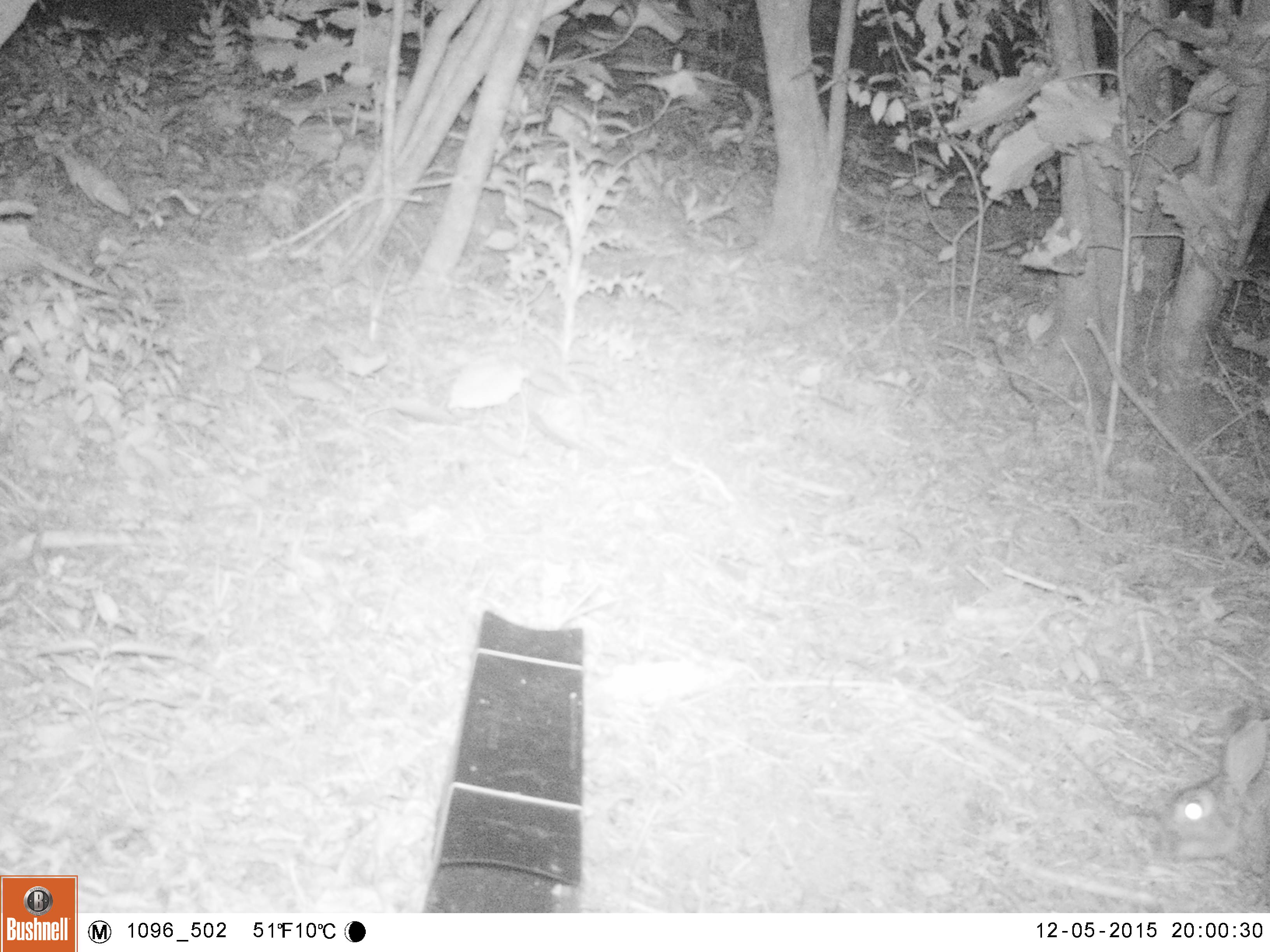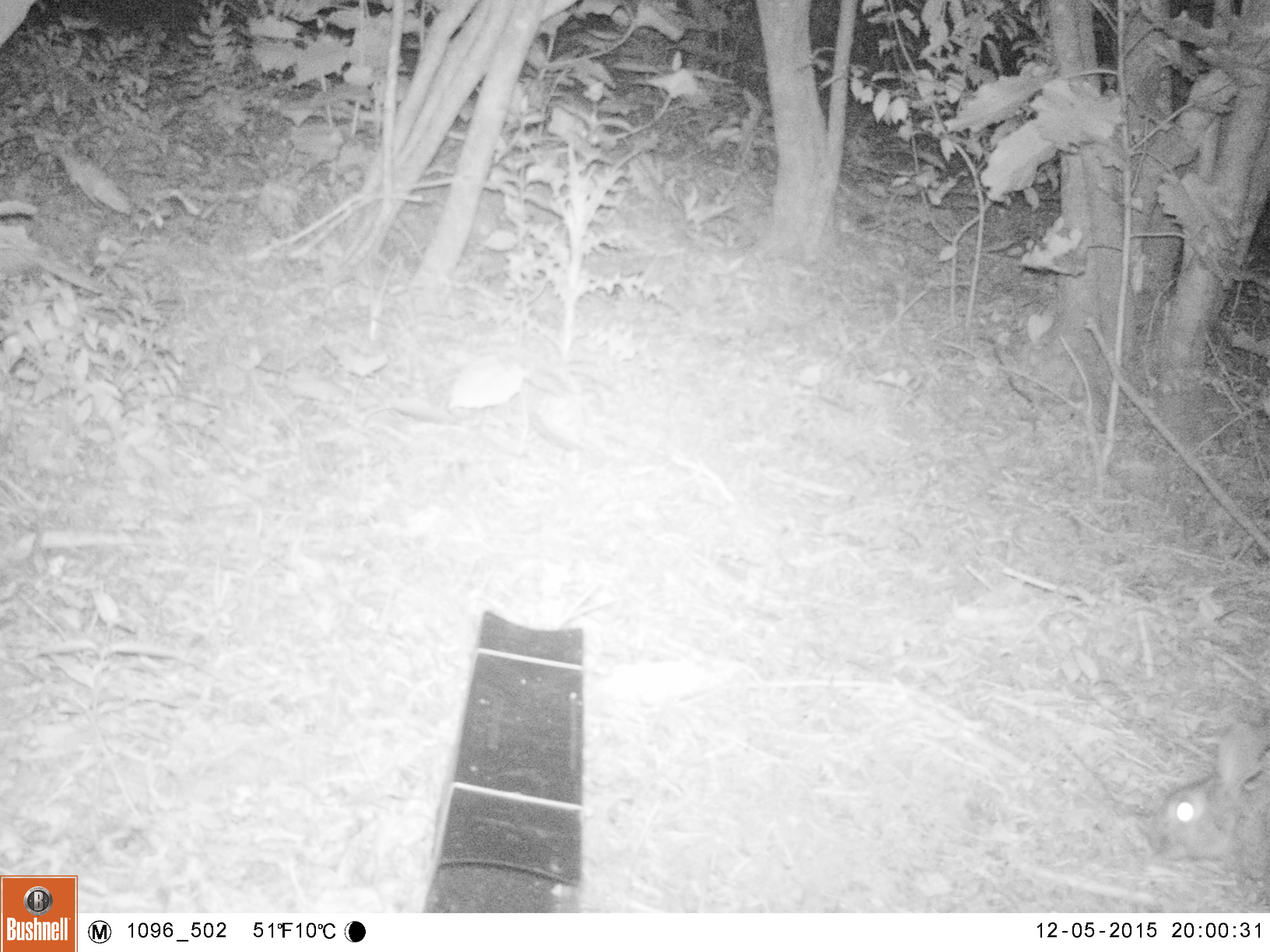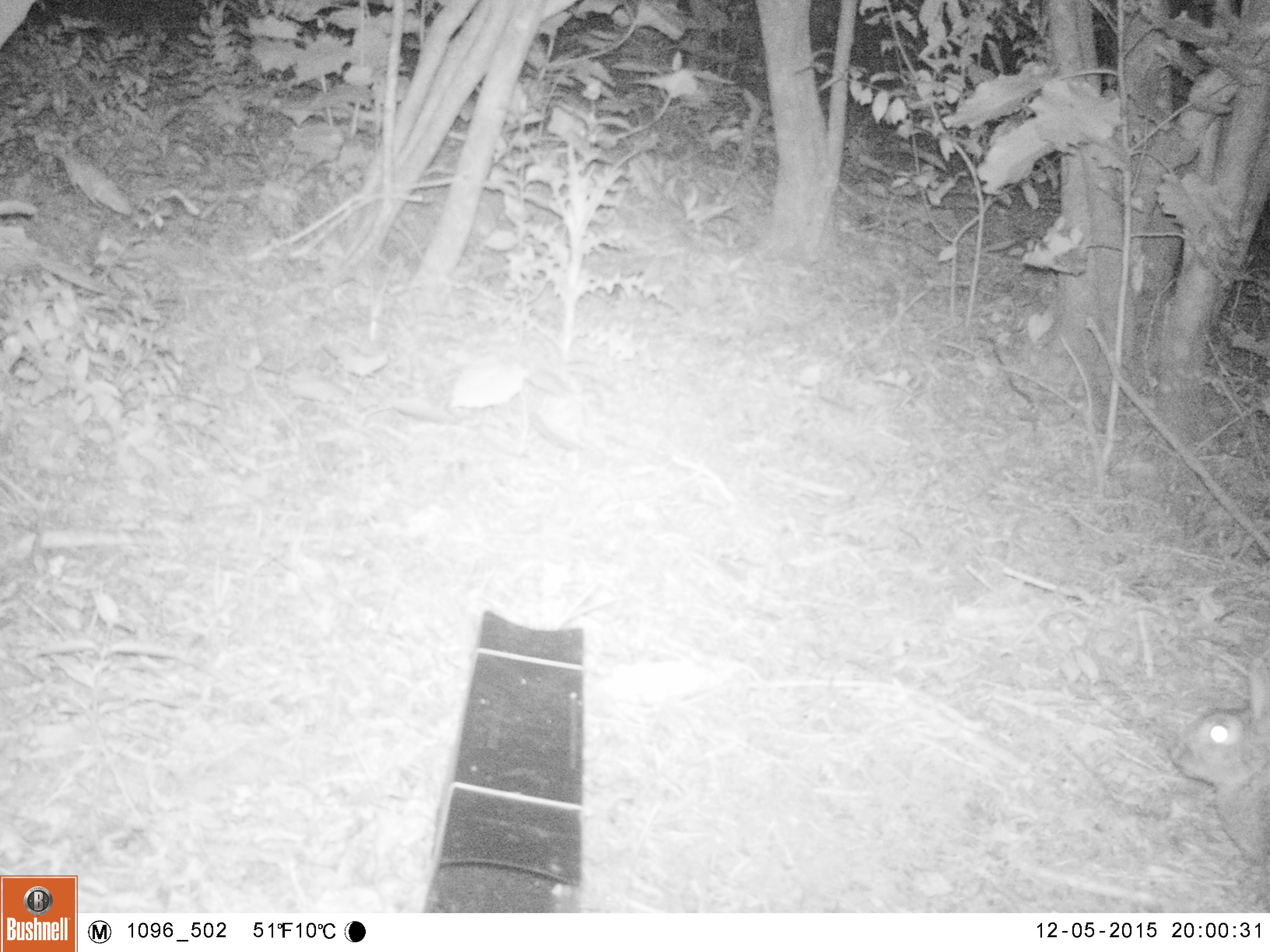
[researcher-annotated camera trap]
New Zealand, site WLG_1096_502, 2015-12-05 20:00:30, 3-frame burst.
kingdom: Animalia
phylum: Chordata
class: Mammalia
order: Lagomorpha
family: Leporidae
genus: Oryctolagus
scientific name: Oryctolagus cuniculus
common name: european rabbit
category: rabbit